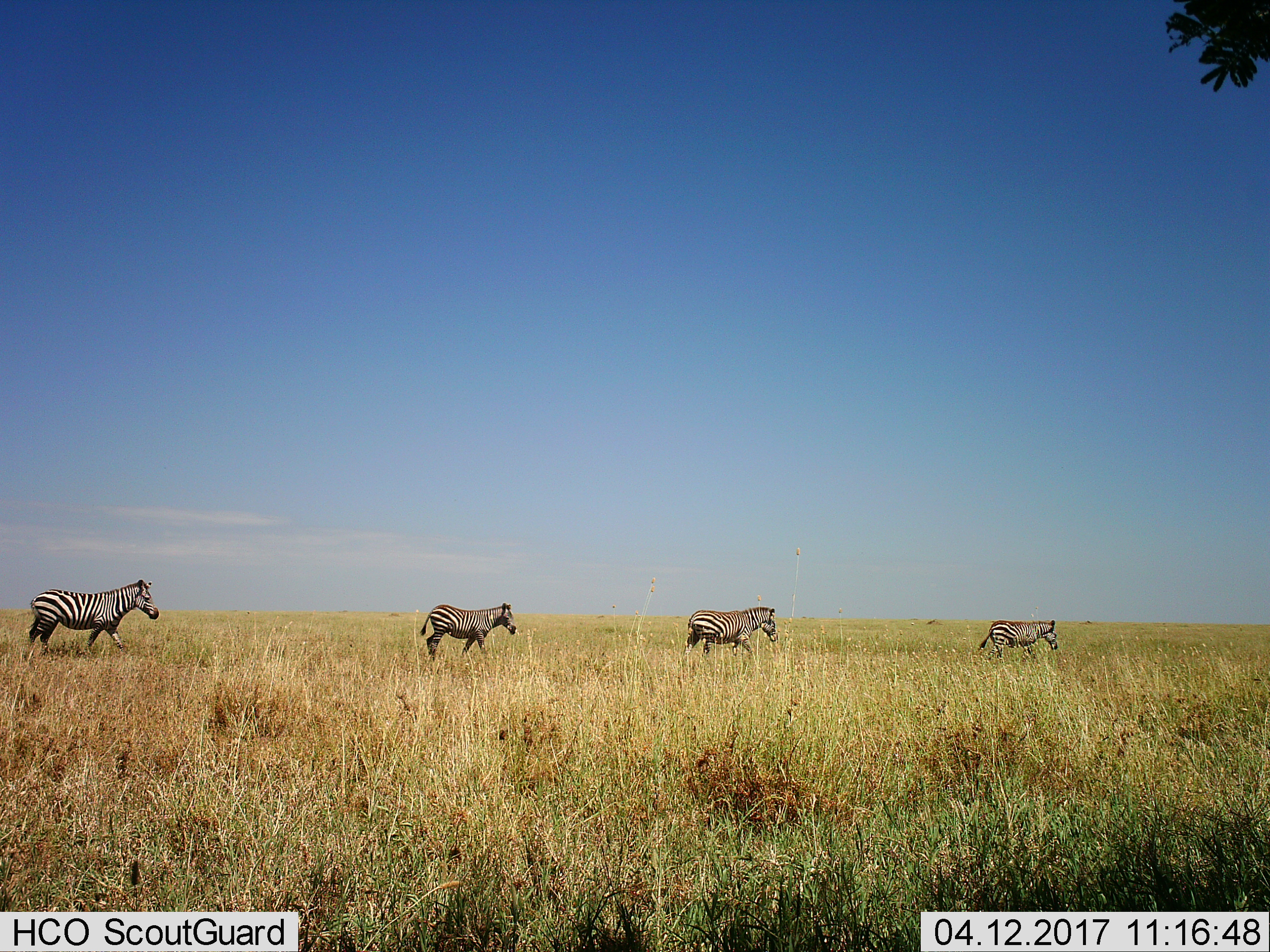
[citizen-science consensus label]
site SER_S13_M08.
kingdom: Animalia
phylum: Chordata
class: Mammalia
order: Perissodactyla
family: Equidae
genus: Equus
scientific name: Equus quagga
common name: plains zebra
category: zebraplains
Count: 4.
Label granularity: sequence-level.